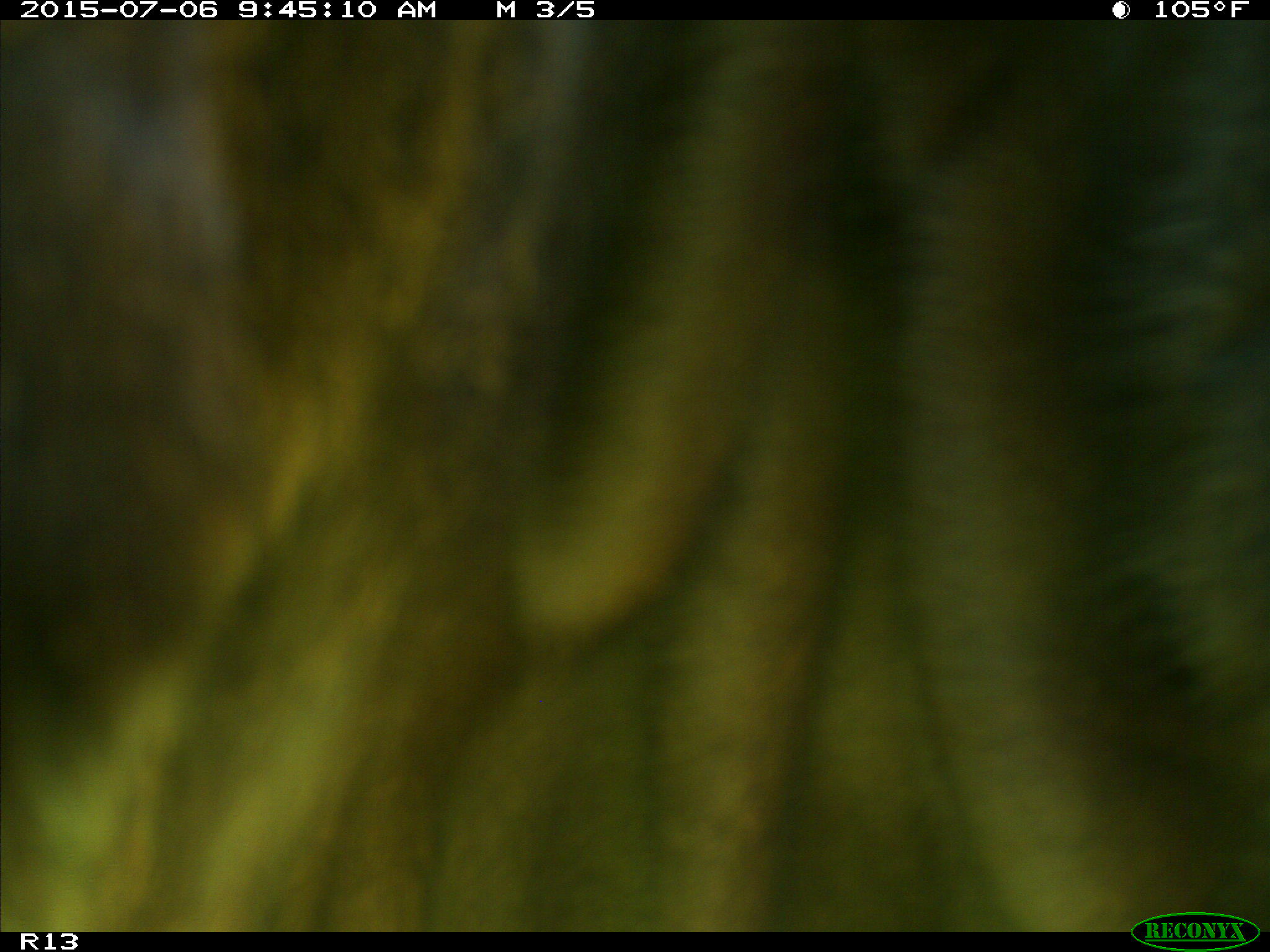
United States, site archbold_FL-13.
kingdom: Animalia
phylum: Chordata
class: Mammalia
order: Artiodactyla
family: Bovidae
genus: Bos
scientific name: Bos taurus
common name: domestic cow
Bos taurus (domestic cow).